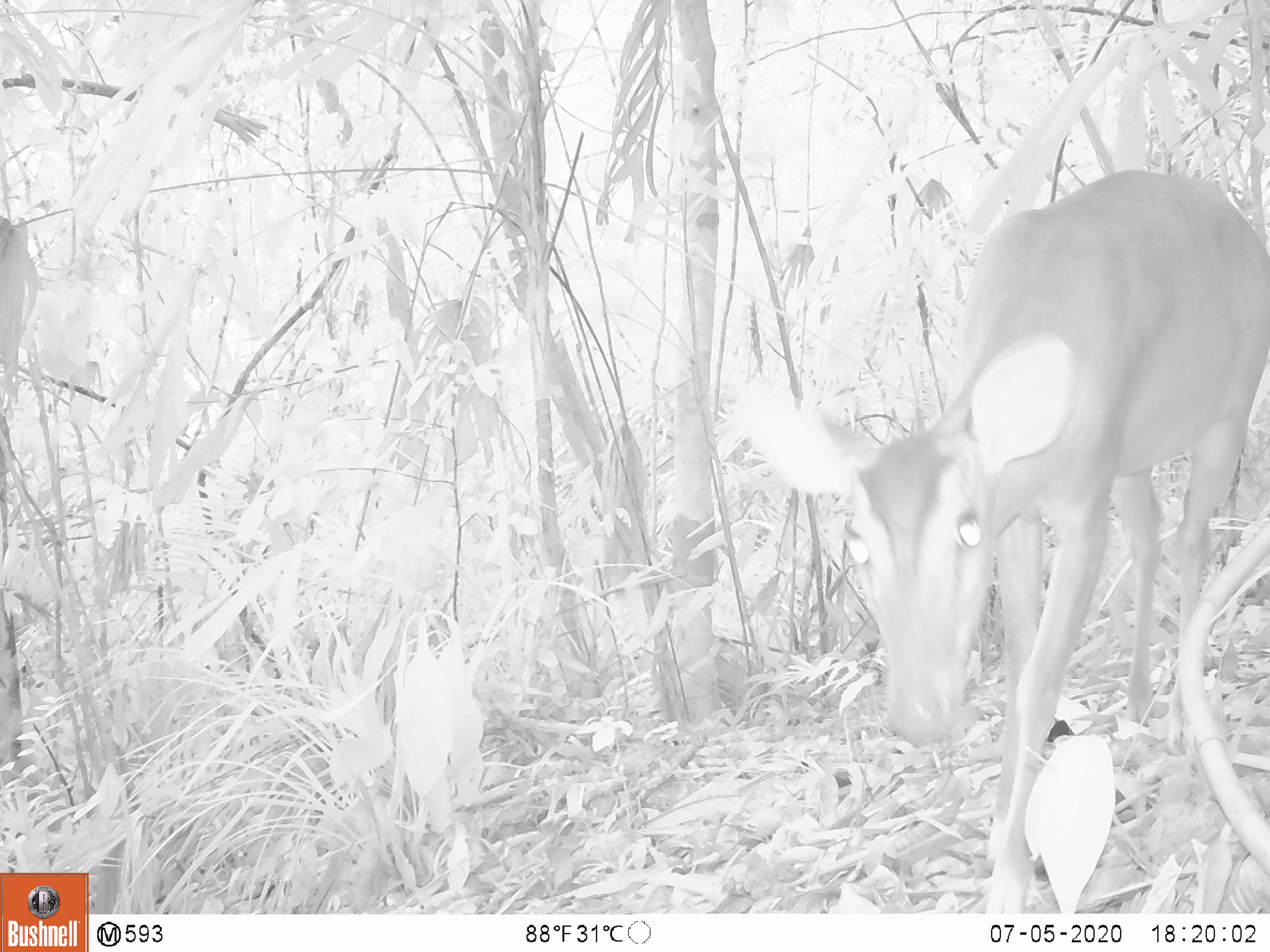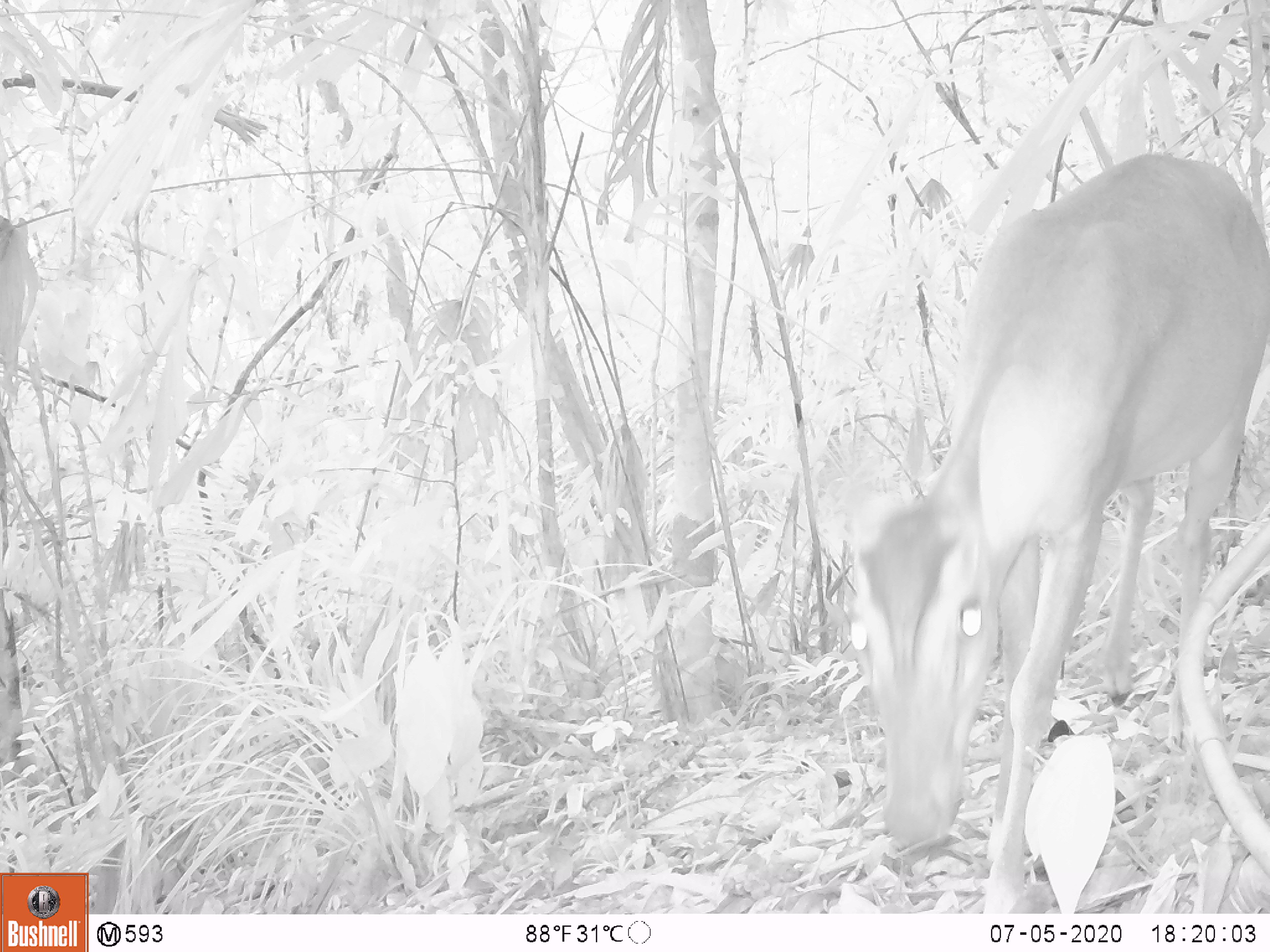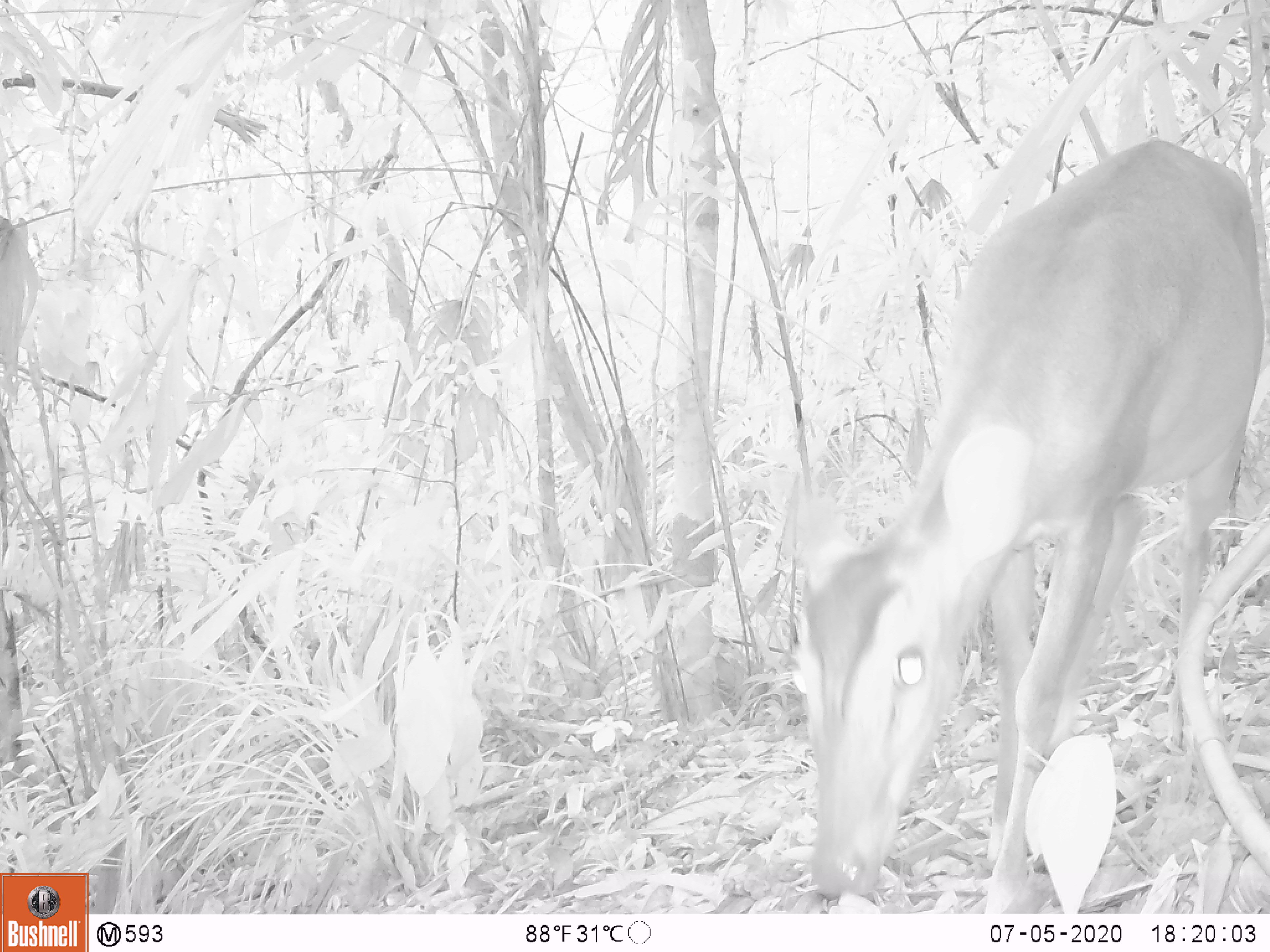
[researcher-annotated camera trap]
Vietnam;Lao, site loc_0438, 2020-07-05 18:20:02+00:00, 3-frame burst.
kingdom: Animalia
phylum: Chordata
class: Mammalia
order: Artiodactyla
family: Cervidae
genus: Muntiacus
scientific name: Muntiacus vuquangensis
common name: large-antlered muntjac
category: large antlered muntjac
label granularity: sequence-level